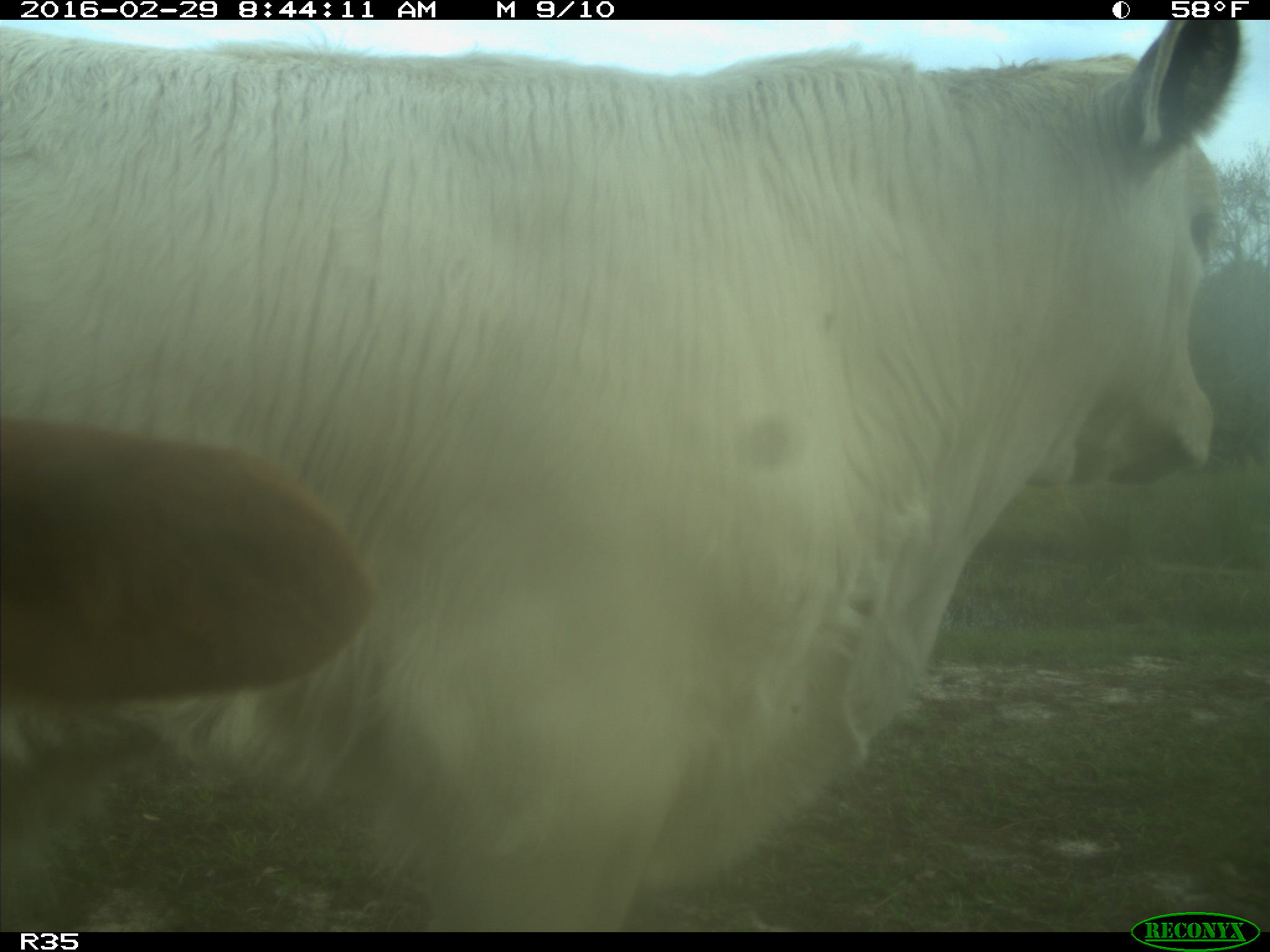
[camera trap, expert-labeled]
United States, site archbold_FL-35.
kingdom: Animalia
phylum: Chordata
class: Mammalia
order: Artiodactyla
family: Bovidae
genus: Bos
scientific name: Bos taurus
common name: domestic cow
Bos taurus (domestic cow).